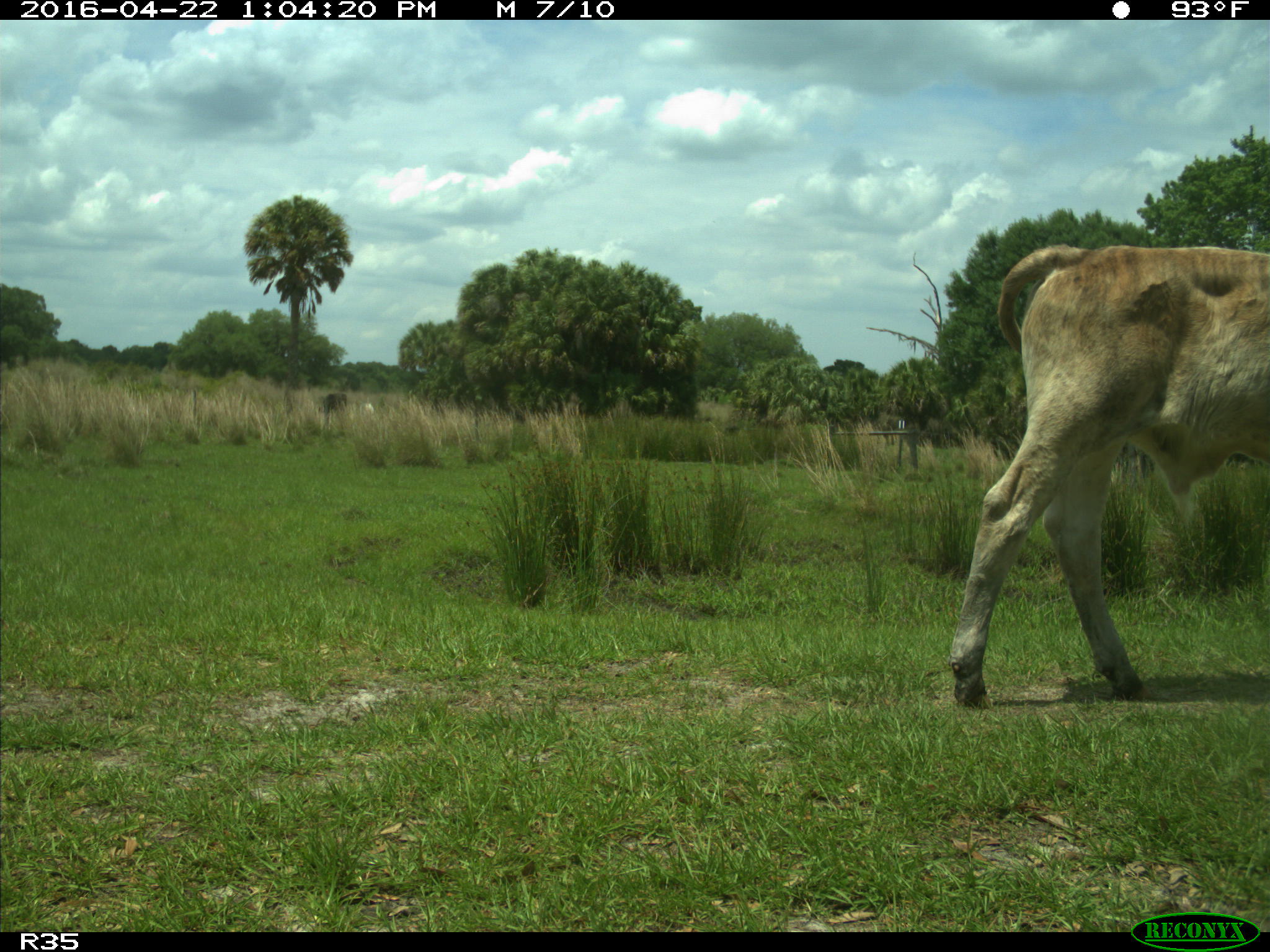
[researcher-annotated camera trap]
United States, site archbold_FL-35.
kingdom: Animalia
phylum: Chordata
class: Mammalia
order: Artiodactyla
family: Bovidae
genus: Bos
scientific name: Bos taurus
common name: domestic cow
Bos taurus (domestic cow).